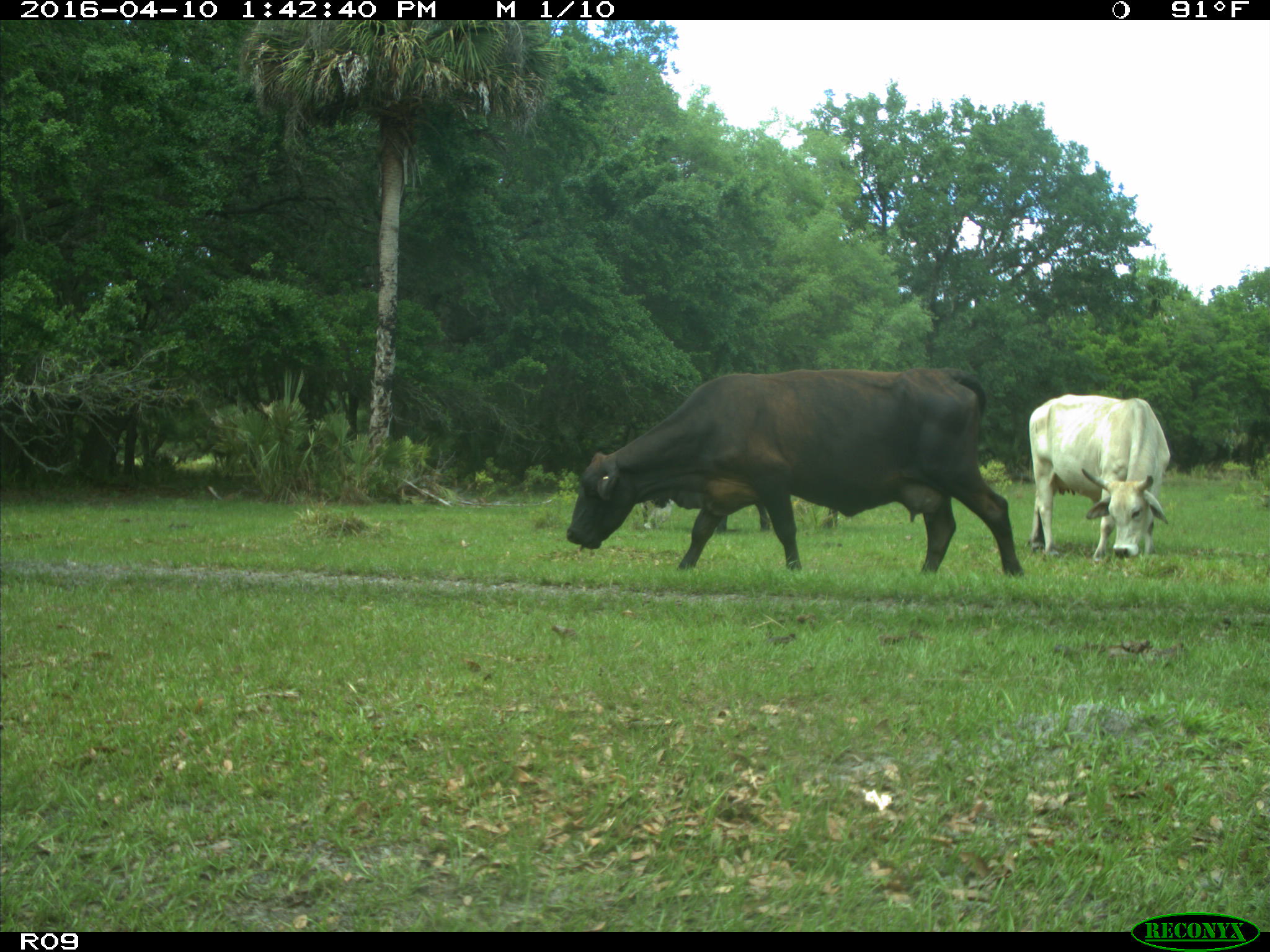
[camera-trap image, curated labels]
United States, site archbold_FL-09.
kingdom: Animalia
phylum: Chordata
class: Mammalia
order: Artiodactyla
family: Bovidae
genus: Bos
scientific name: Bos taurus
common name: domestic cow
Bos taurus (domestic cow).